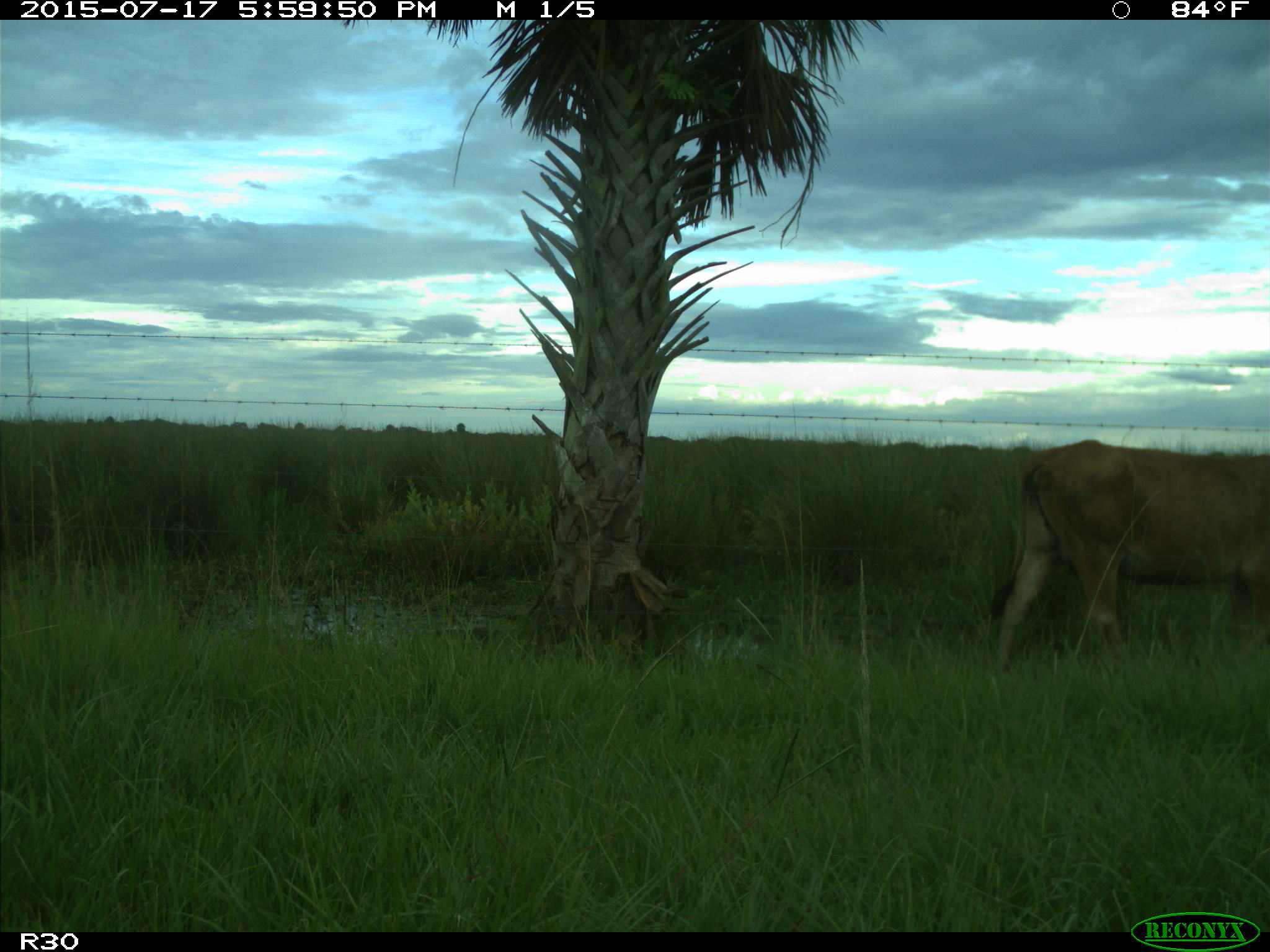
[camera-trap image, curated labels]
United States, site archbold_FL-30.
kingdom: Animalia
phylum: Chordata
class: Mammalia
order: Artiodactyla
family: Bovidae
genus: Bos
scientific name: Bos taurus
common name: domestic cow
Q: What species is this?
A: Bos taurus (domestic cow).